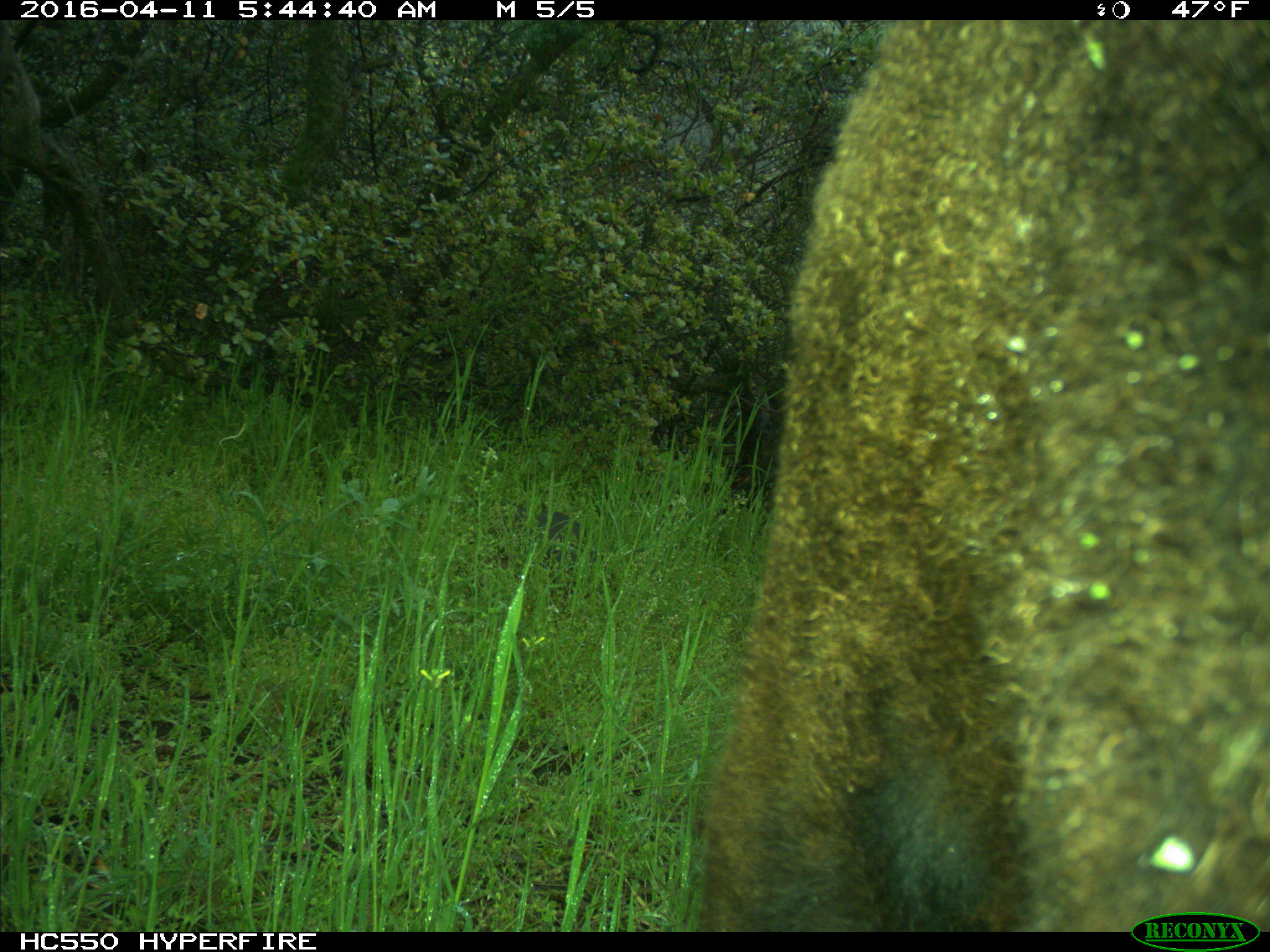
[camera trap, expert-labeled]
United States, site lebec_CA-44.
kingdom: Animalia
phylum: Chordata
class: Mammalia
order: Artiodactyla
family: Bovidae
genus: Bos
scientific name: Bos taurus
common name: domestic cow